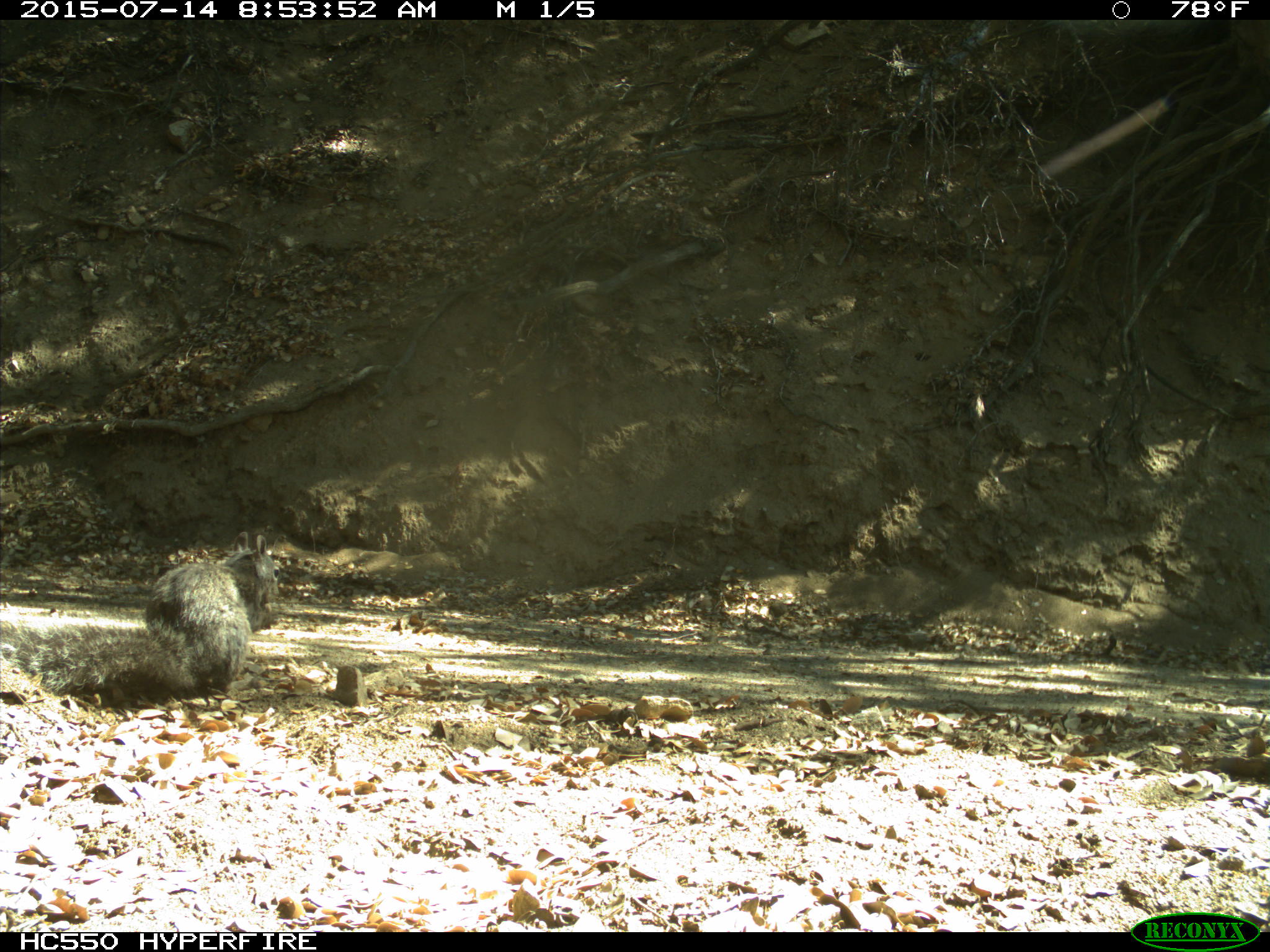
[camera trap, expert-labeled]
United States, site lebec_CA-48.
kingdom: Animalia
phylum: Chordata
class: Mammalia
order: Rodentia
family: Sciuridae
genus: Sciurus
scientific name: Sciurus carolinensis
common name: eastern gray squirrel